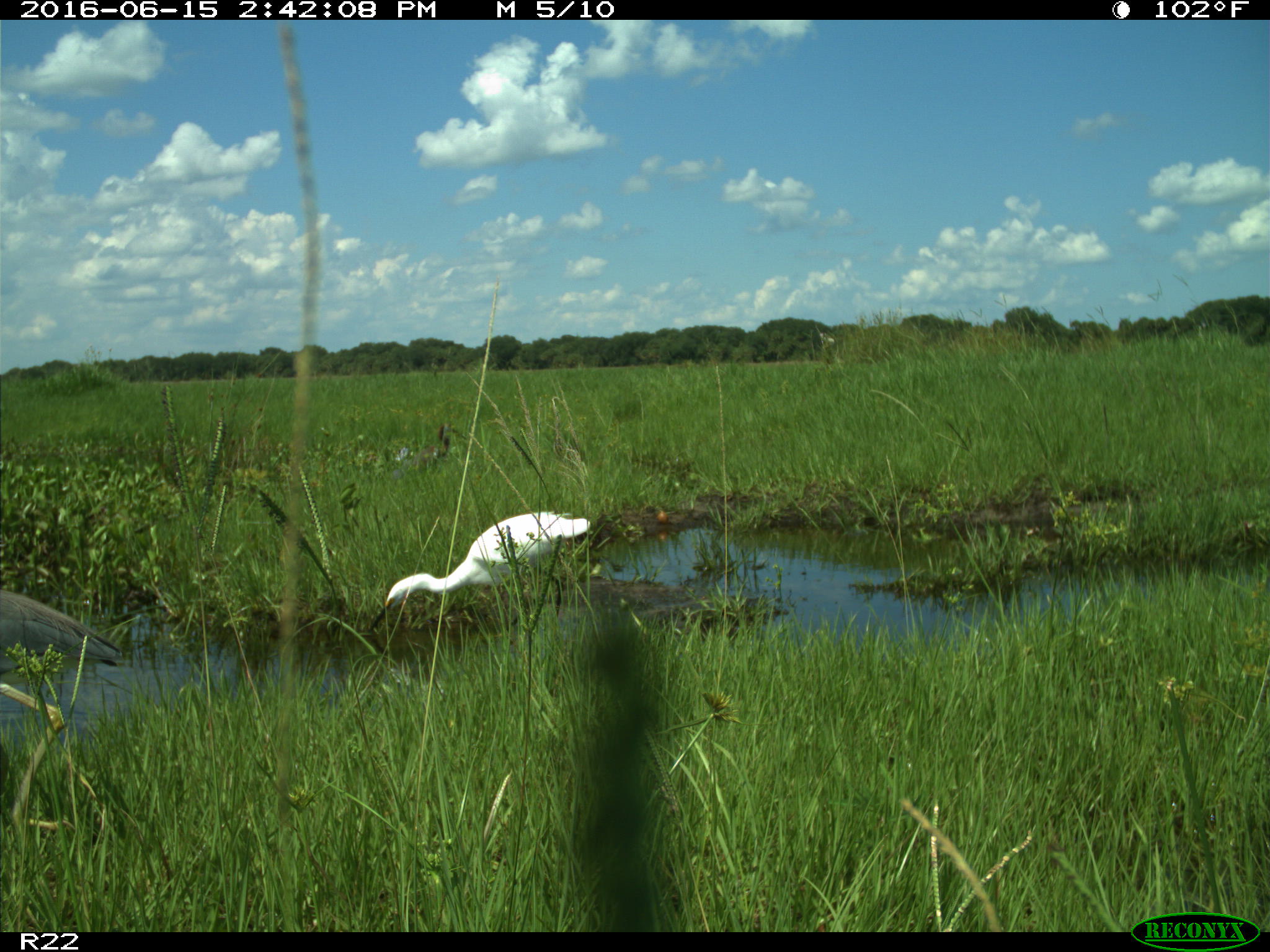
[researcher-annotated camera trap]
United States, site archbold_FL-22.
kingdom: Animalia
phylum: Chordata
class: Aves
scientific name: Aves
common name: birds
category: unidentified bird